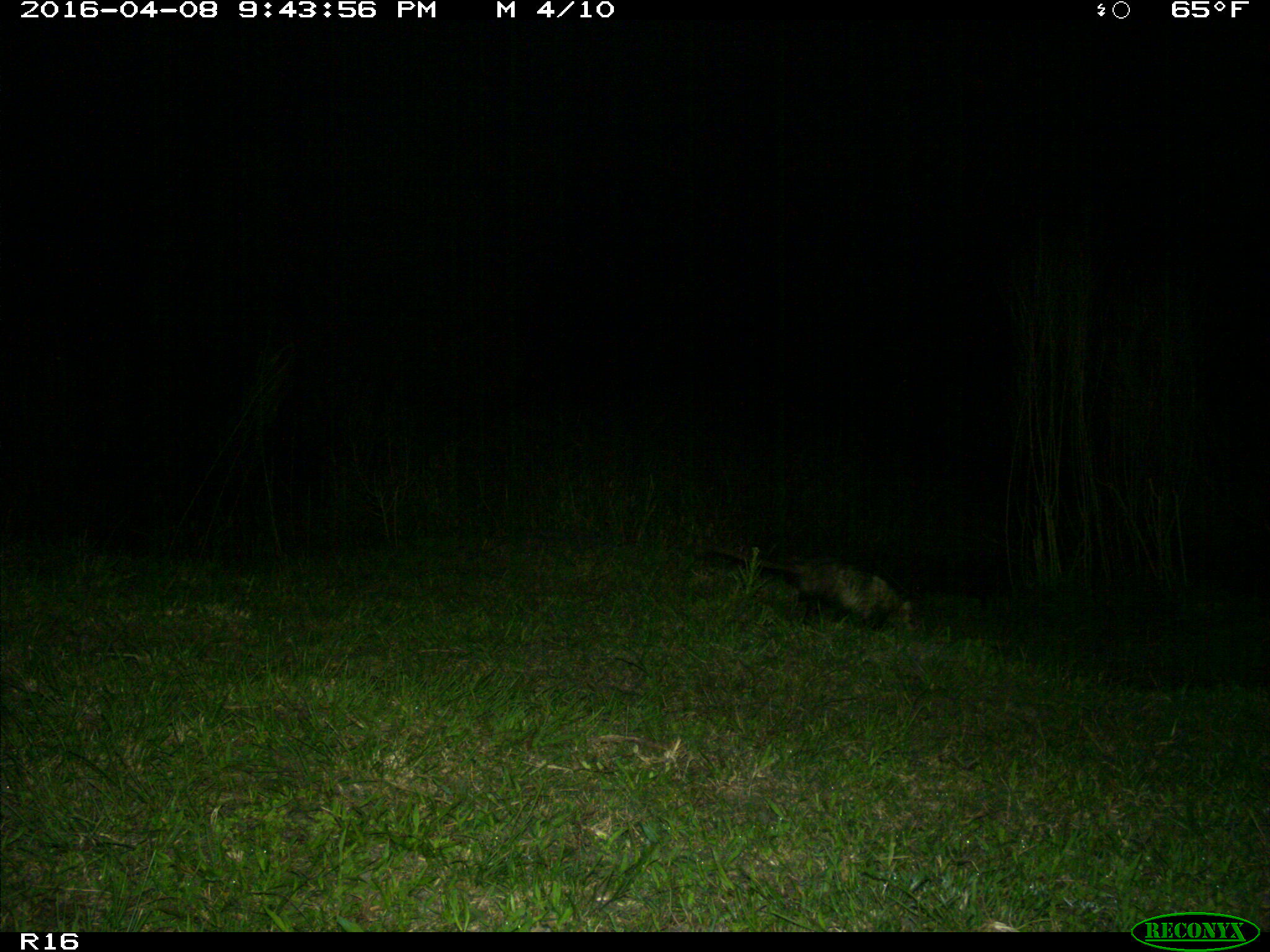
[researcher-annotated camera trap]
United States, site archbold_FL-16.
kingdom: Animalia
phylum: Chordata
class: Mammalia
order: Didelphimorphia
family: Didelphidae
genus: Didelphis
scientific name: Didelphis virginiana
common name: virginia opossum